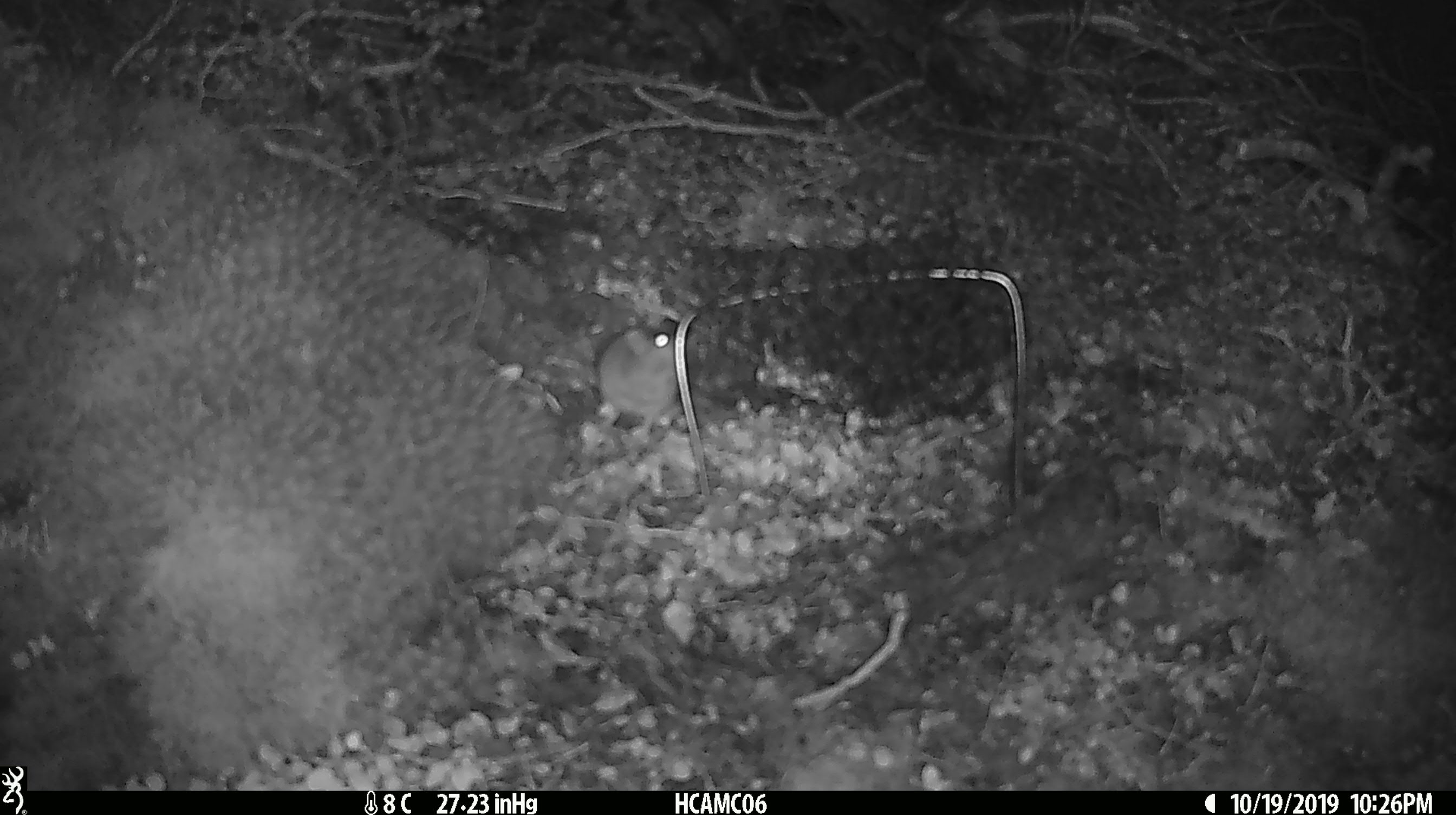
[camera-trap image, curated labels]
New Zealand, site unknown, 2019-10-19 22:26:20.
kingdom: Animalia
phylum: Chordata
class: Mammalia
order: Rodentia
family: Muridae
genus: Mus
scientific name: Mus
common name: mouse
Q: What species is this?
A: Mouse (Mus).